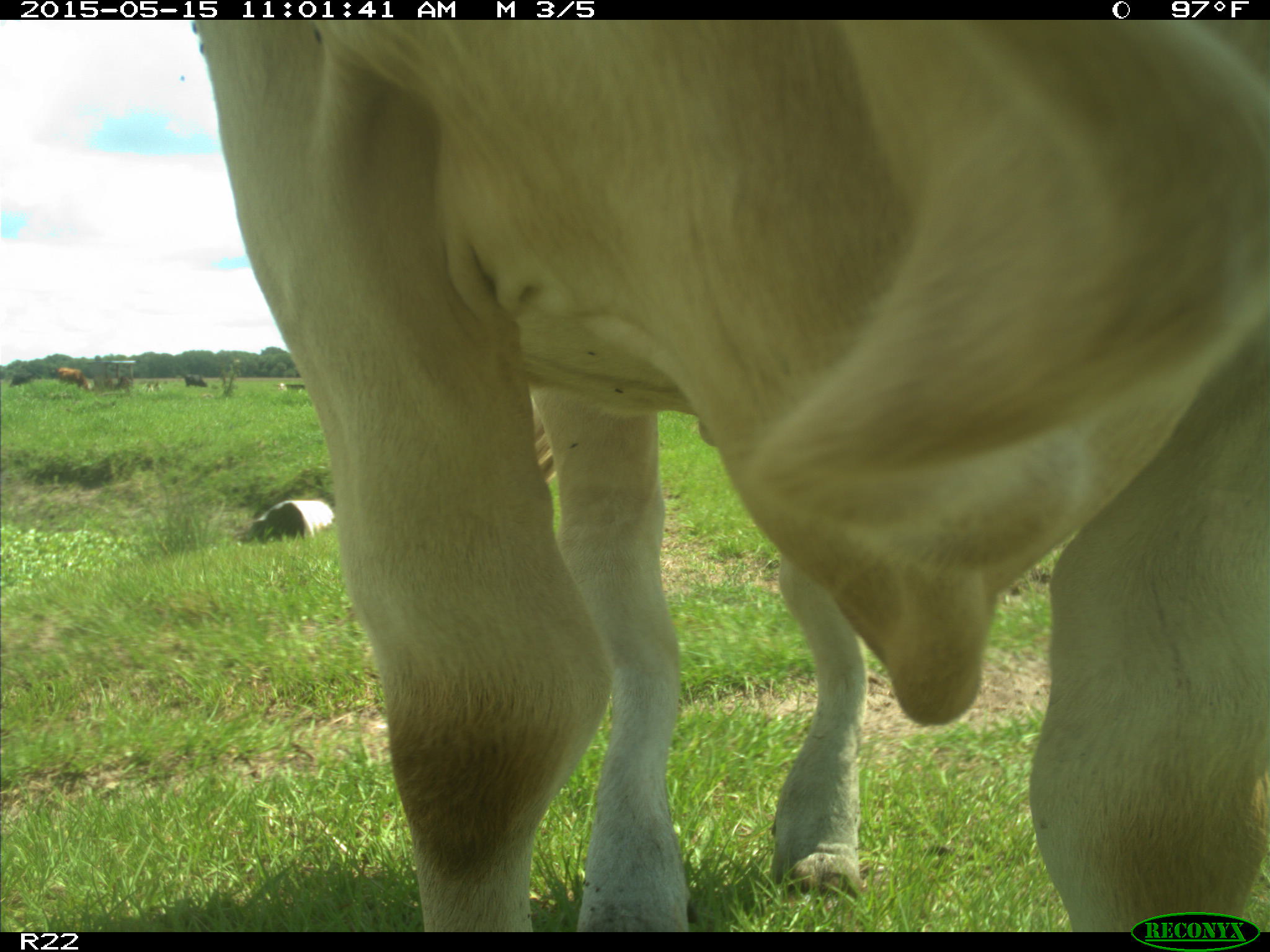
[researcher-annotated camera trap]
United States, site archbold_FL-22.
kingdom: Animalia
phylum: Chordata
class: Mammalia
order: Artiodactyla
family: Bovidae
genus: Bos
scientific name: Bos taurus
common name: domestic cow